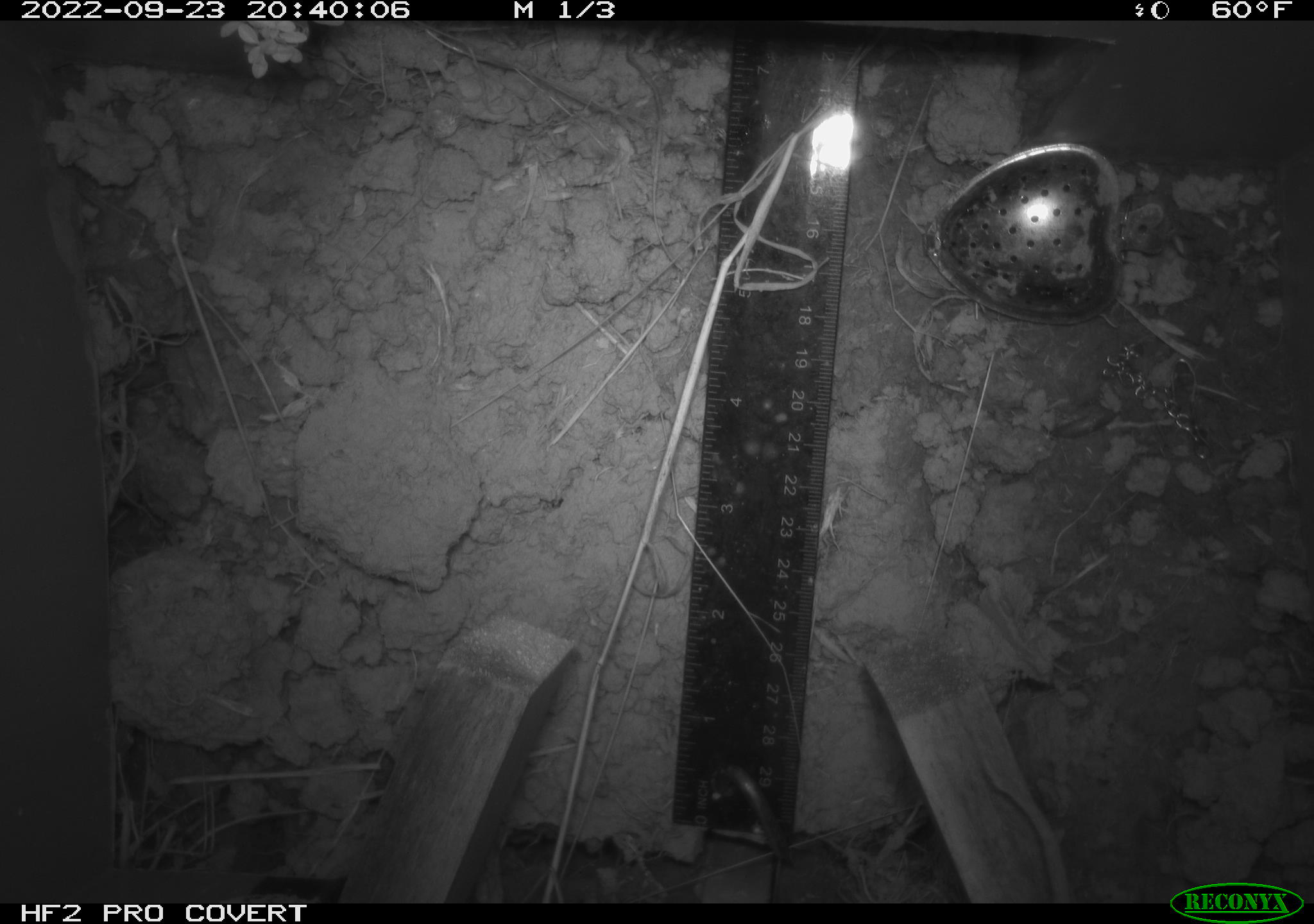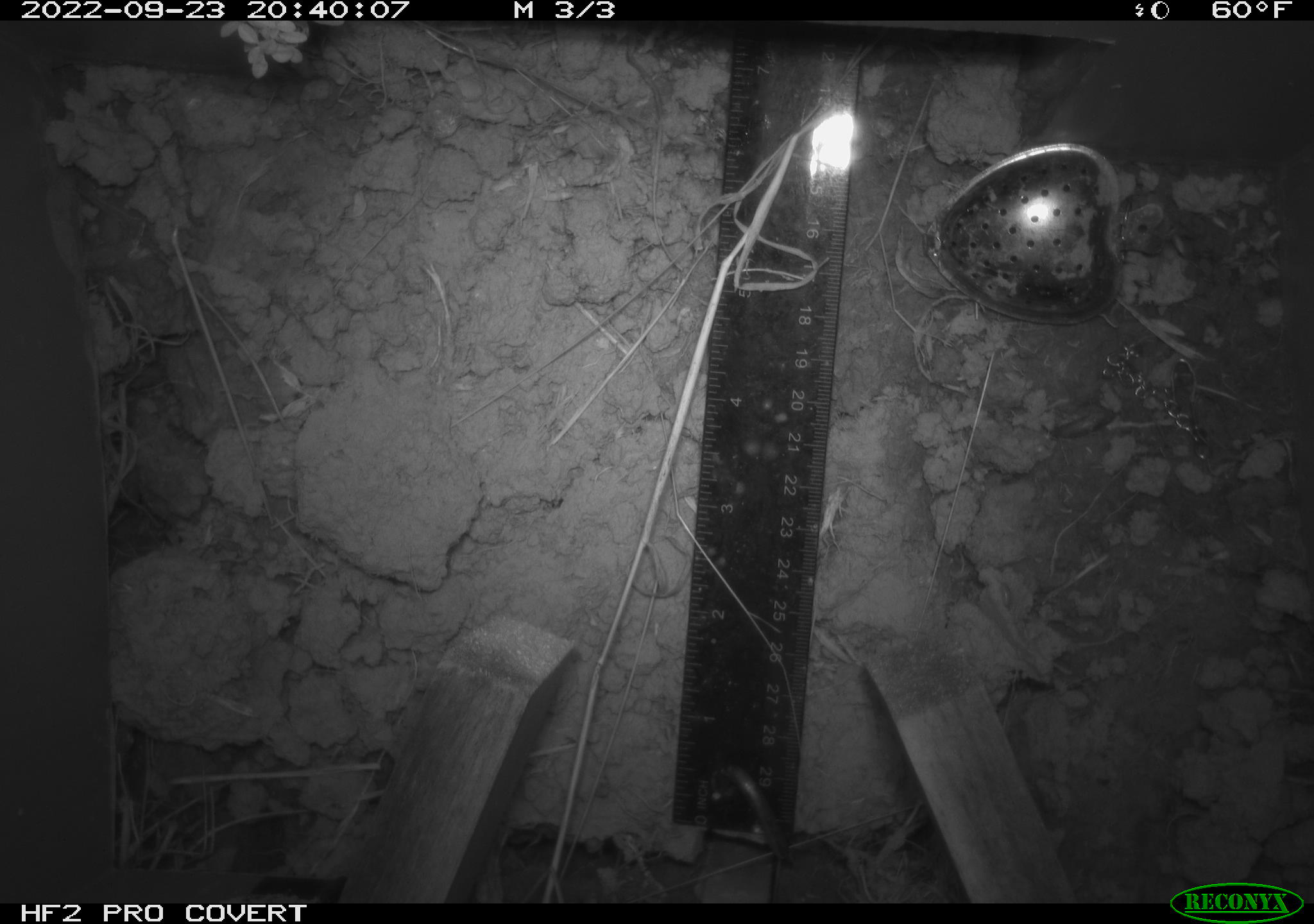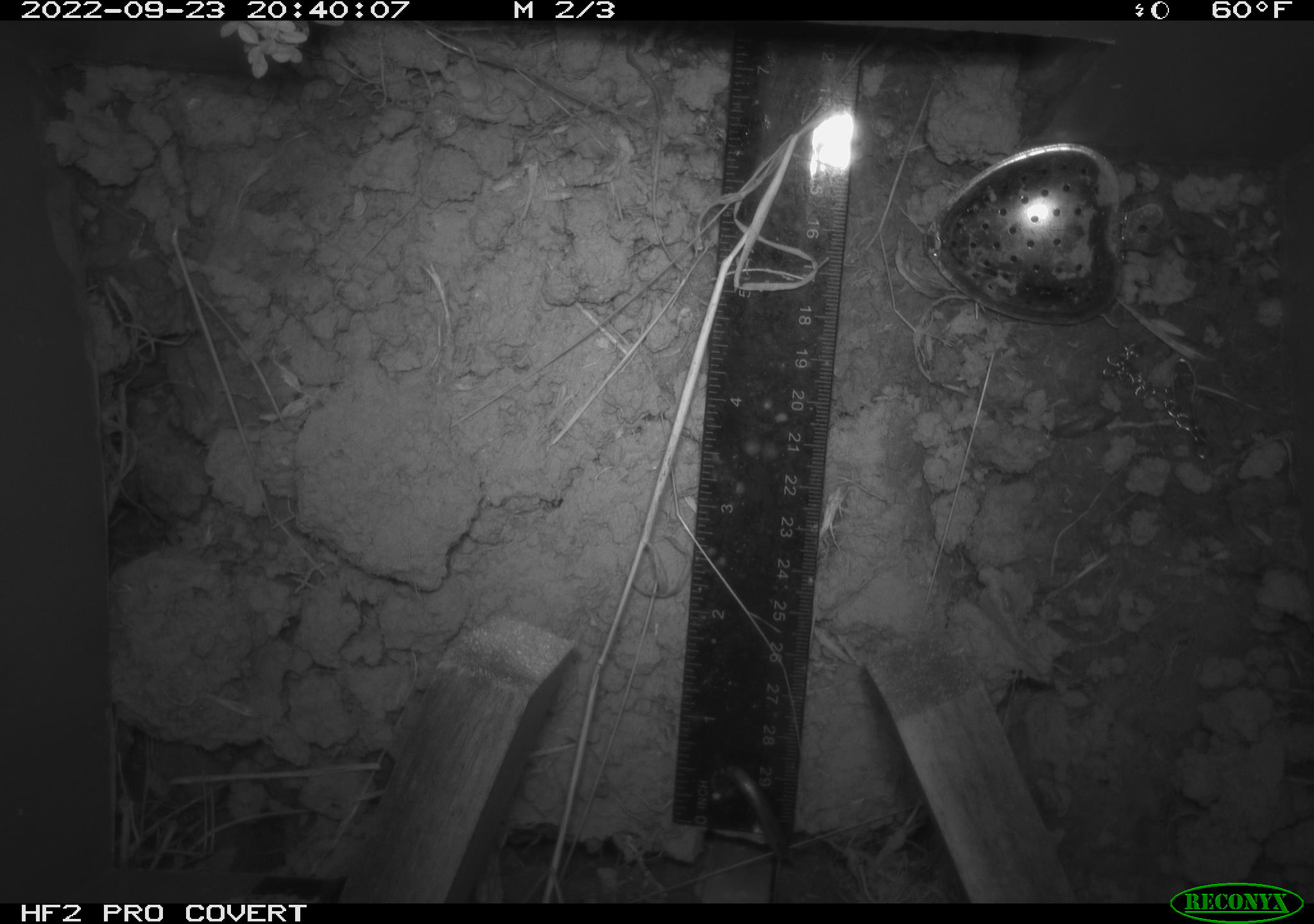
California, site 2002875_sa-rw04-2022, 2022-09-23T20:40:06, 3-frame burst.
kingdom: Animalia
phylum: Chordata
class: Mammalia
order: Rodentia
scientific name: Rodentia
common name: mouse species